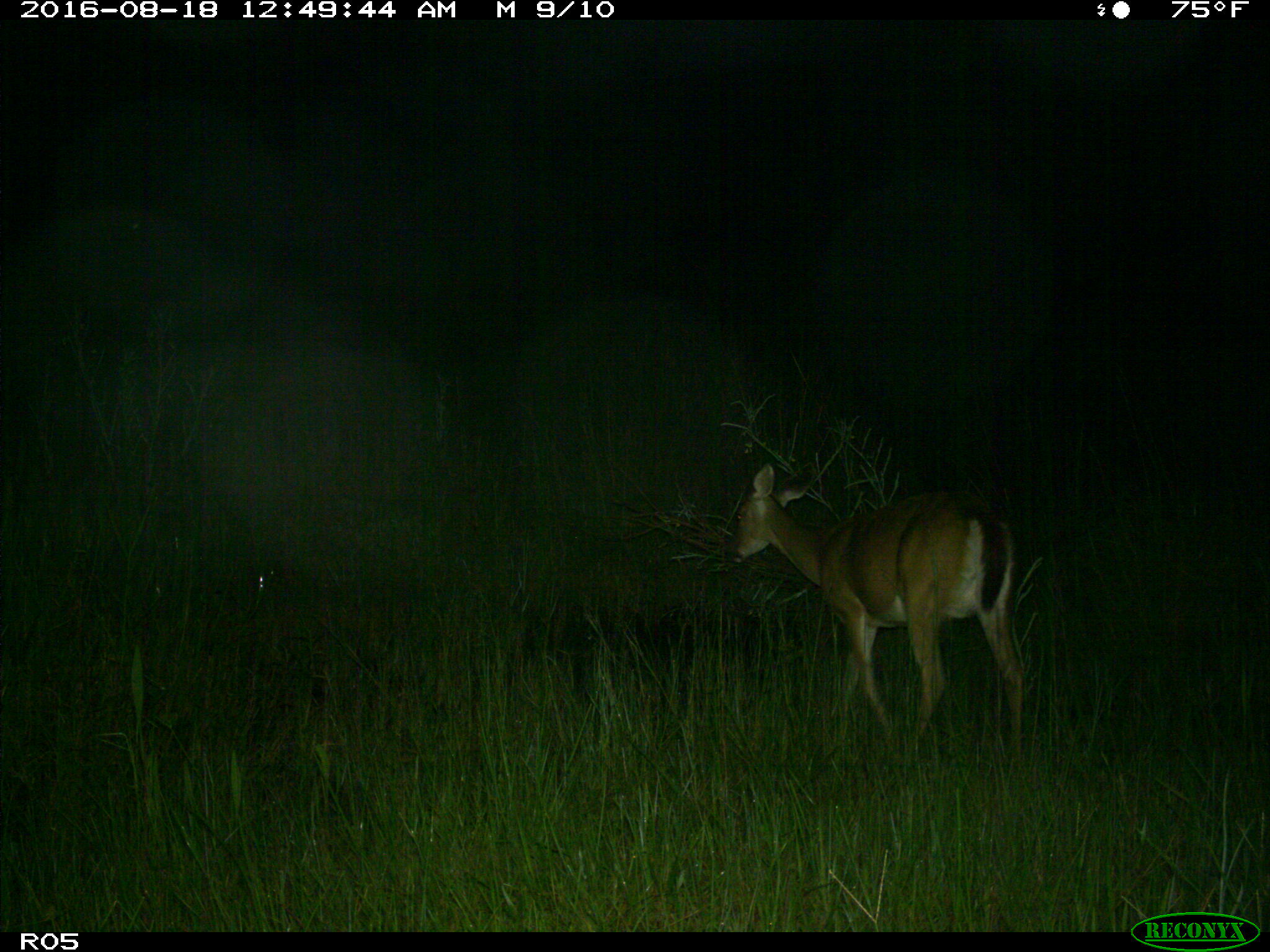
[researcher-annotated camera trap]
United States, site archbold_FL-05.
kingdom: Animalia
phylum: Chordata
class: Mammalia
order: Artiodactyla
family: Cervidae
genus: Odocoileus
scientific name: Odocoileus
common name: deer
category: unidentified deer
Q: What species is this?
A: Unidentified deer (deer) (Odocoileus).